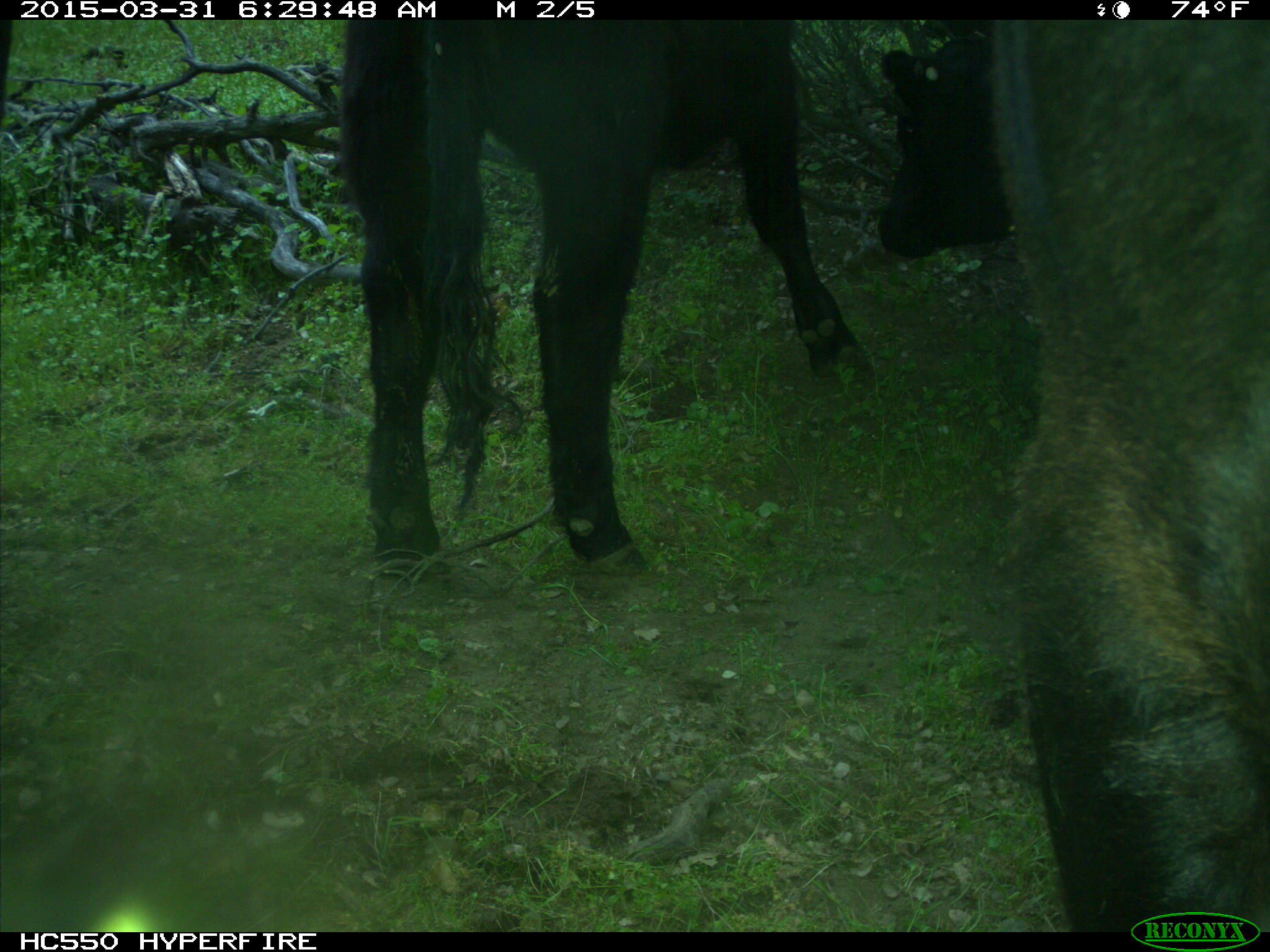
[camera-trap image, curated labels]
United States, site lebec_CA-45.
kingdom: Animalia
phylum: Chordata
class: Mammalia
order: Artiodactyla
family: Bovidae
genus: Bos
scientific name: Bos taurus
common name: domestic cow